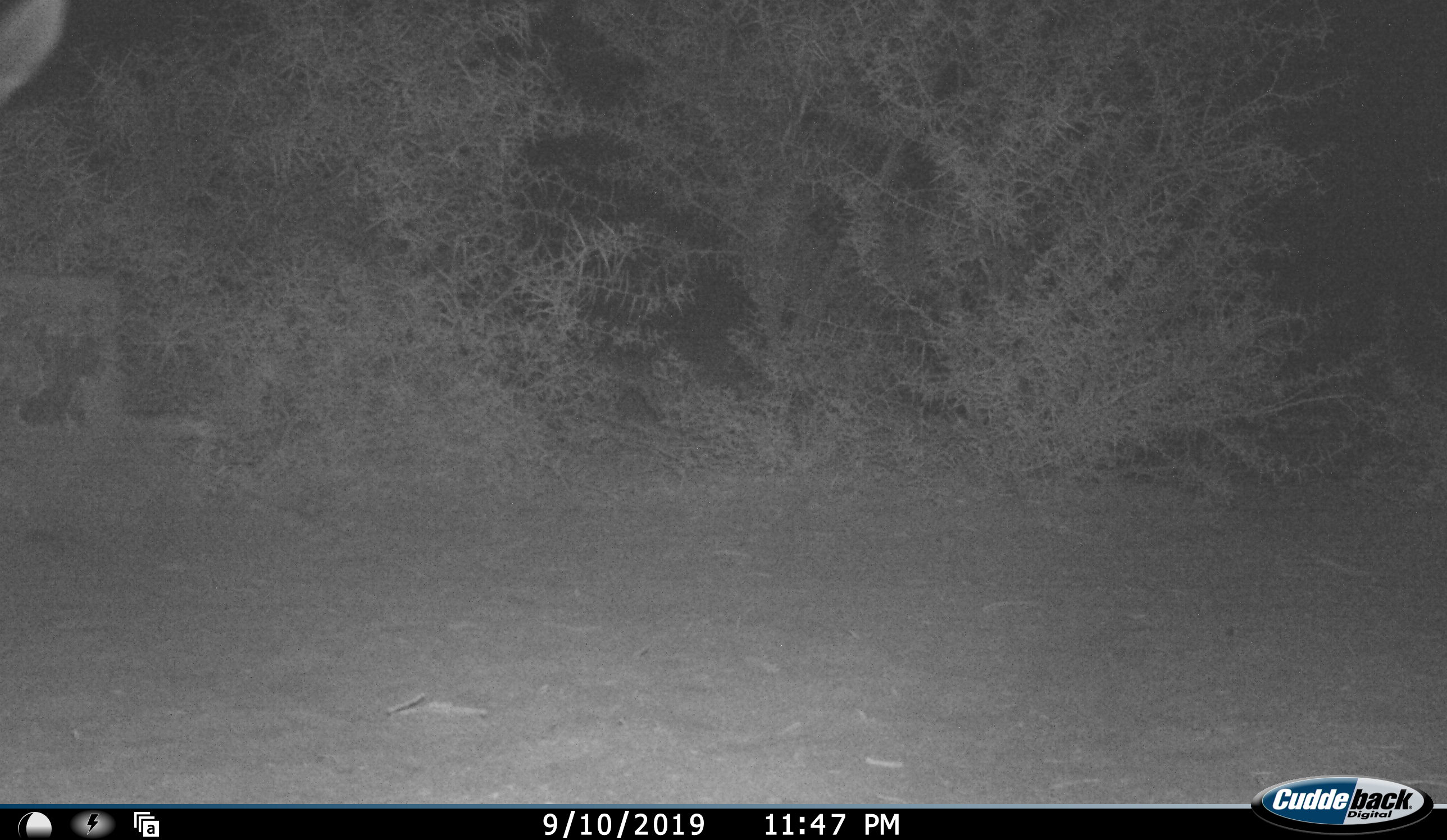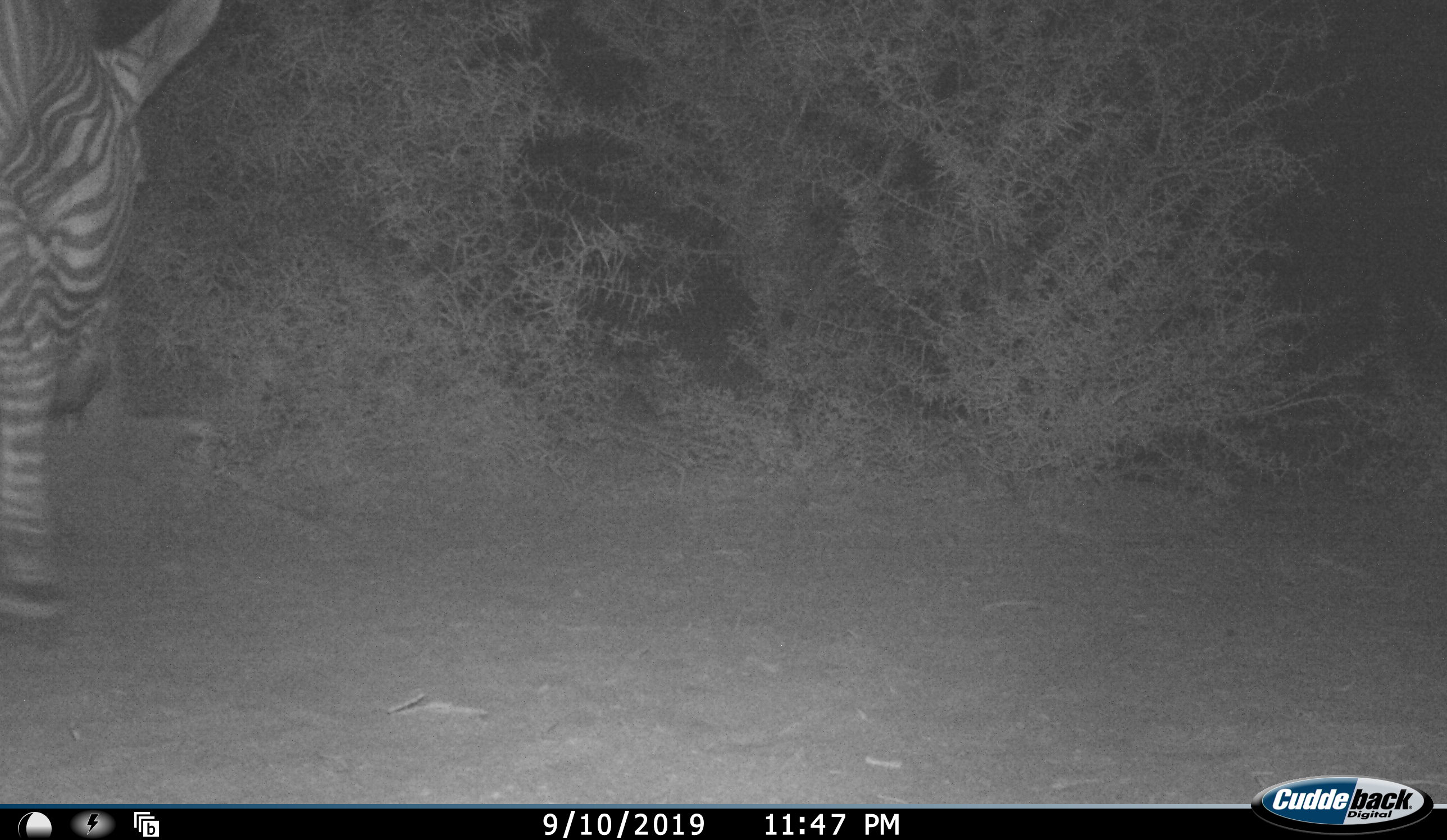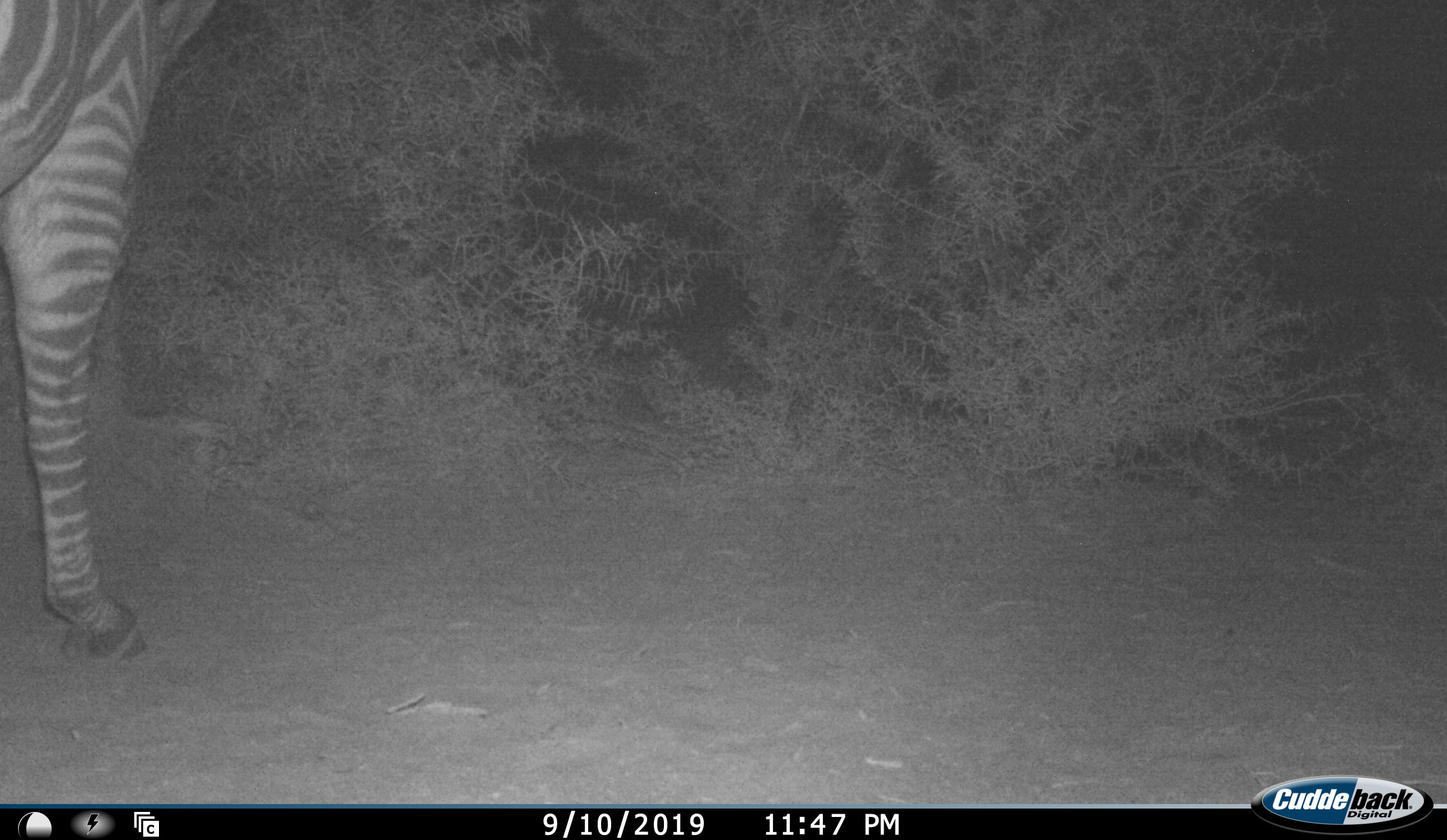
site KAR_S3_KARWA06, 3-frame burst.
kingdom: Animalia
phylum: Chordata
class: Mammalia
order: Perissodactyla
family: Equidae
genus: Equus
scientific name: Equus zebra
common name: mountain zebra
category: zebramountain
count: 1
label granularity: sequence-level